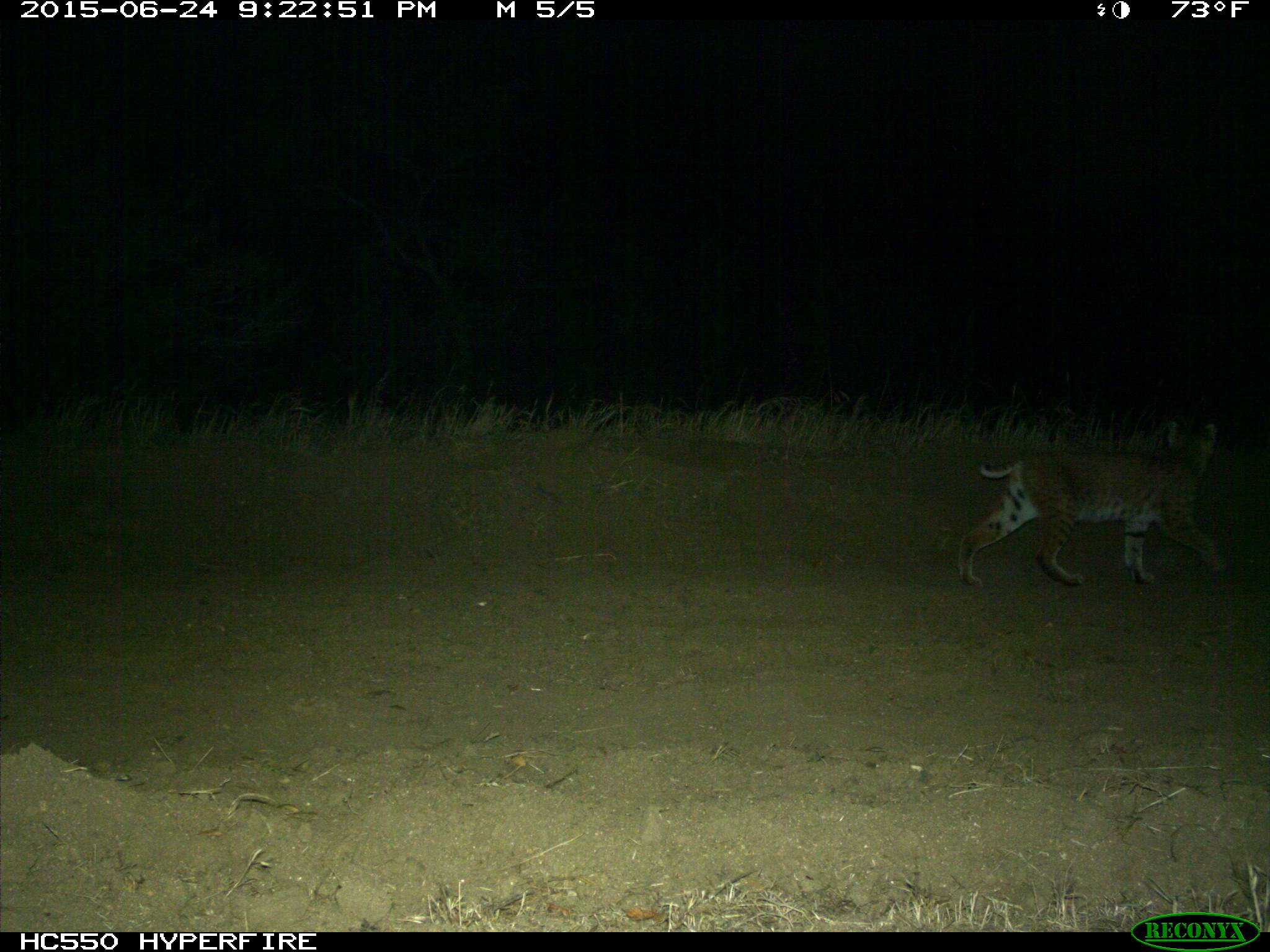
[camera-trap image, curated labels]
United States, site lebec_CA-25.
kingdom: Animalia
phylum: Chordata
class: Mammalia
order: Carnivora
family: Felidae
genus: Lynx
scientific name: Lynx rufus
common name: bobcat